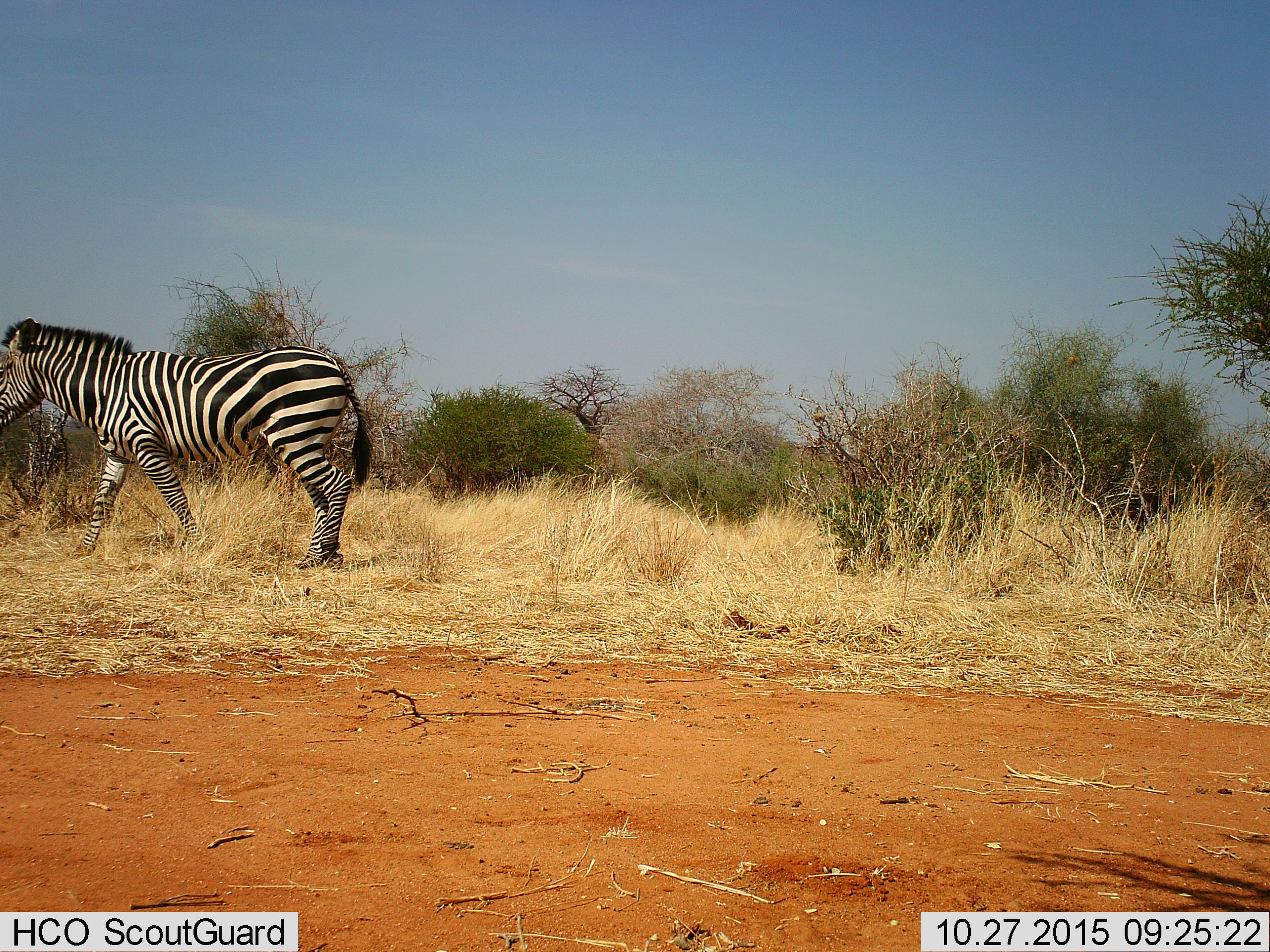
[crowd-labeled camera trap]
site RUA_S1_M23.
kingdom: Animalia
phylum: Chordata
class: Mammalia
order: Perissodactyla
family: Equidae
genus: Equus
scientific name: Equus quagga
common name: plains zebra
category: zebraplains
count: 1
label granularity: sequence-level